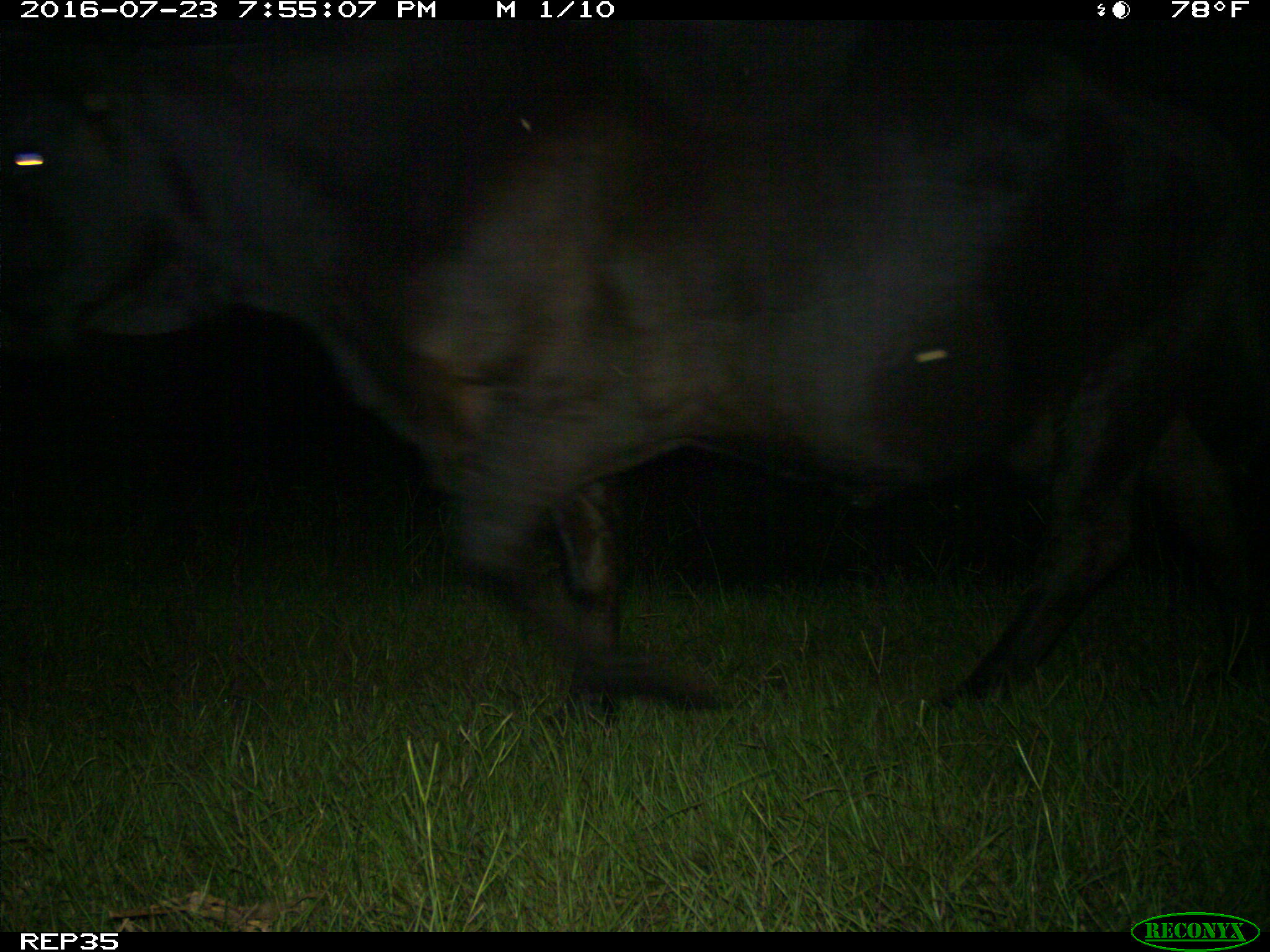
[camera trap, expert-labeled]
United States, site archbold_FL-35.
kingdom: Animalia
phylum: Chordata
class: Mammalia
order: Artiodactyla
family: Bovidae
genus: Bos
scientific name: Bos taurus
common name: domestic cow